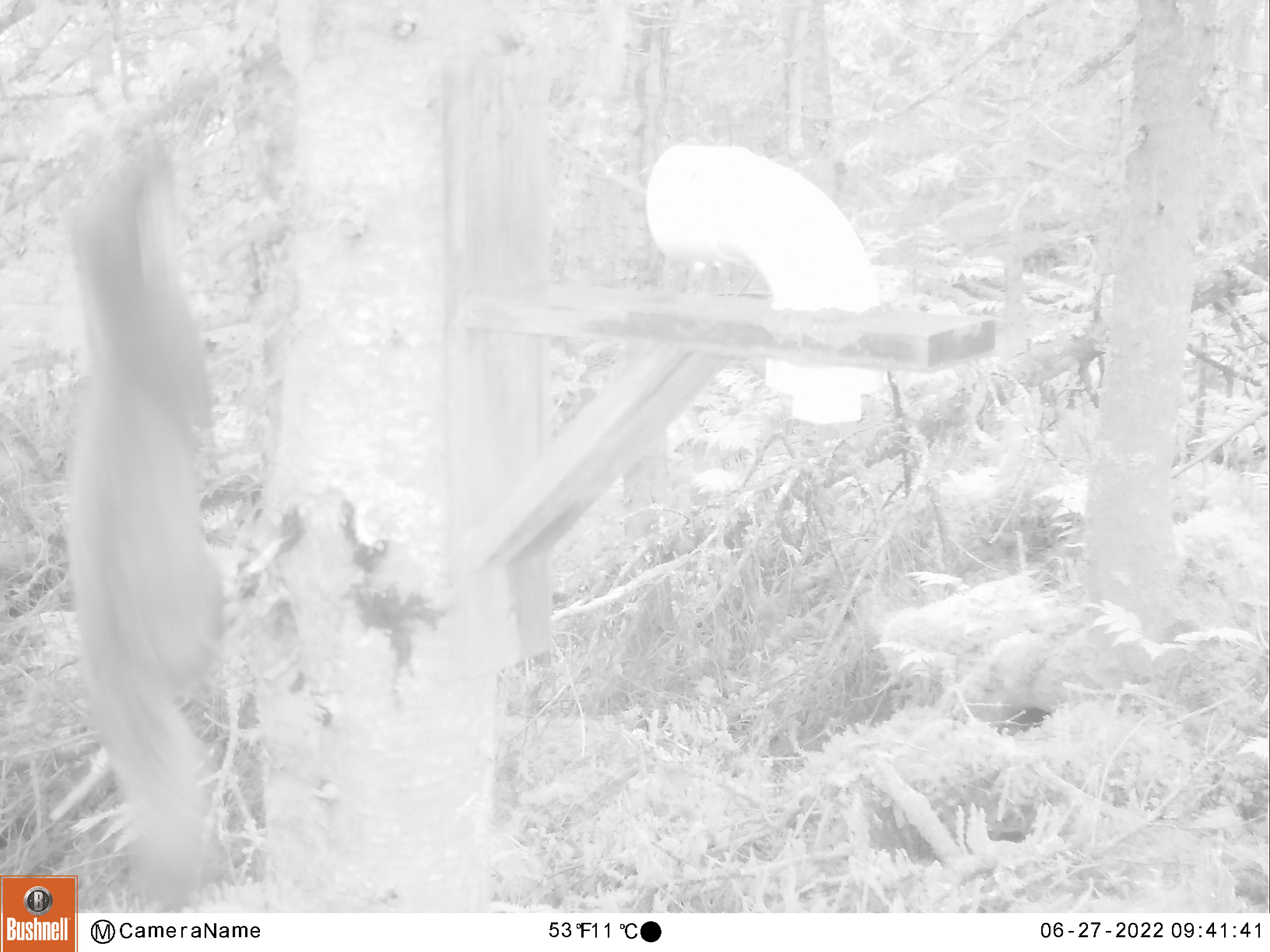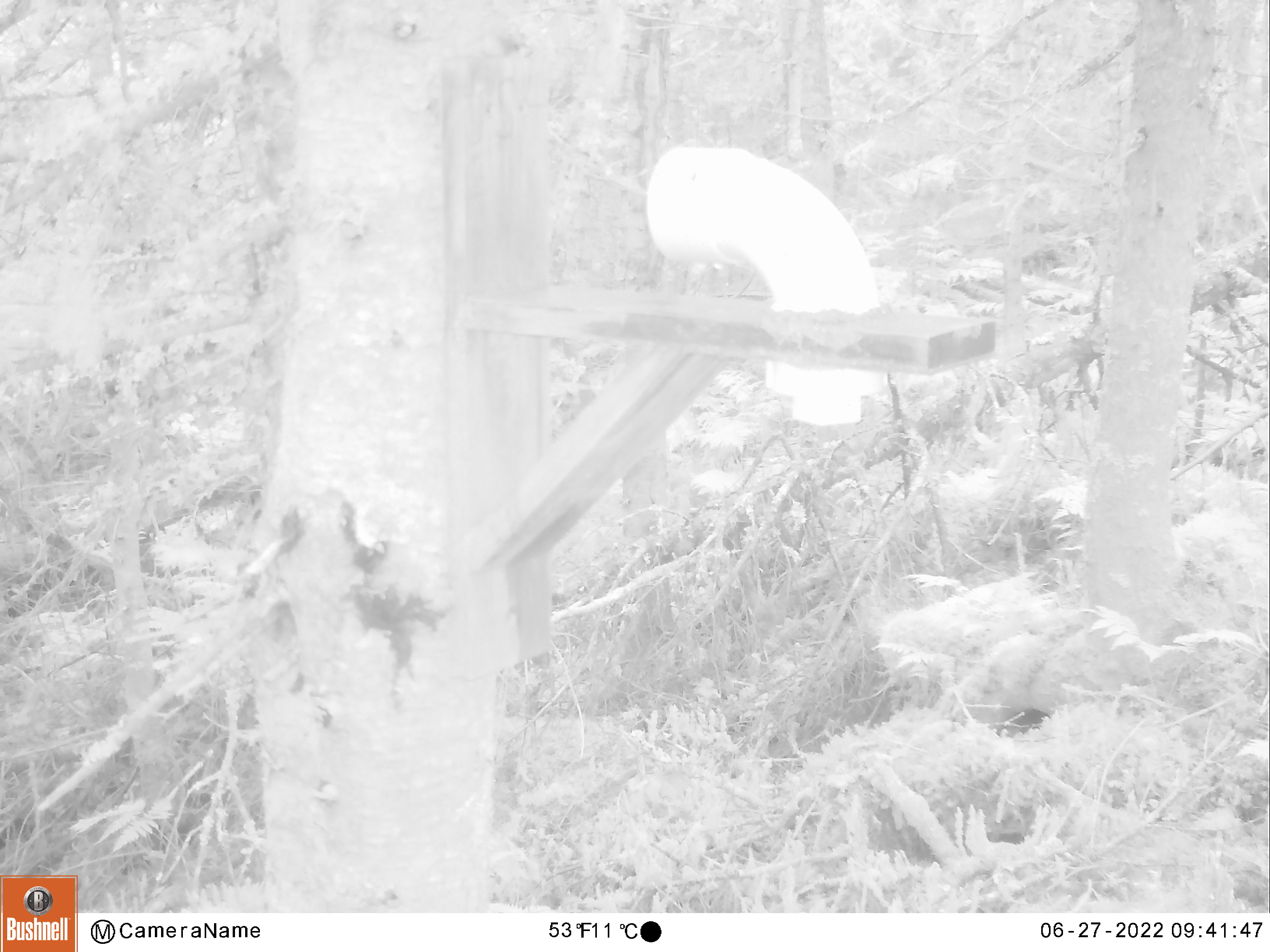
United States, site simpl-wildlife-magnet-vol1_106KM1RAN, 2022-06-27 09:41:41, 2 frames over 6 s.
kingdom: Animalia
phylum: Chordata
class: Mammalia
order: Carnivora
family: Mustelidae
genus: Martes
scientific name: Martes americana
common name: american marten